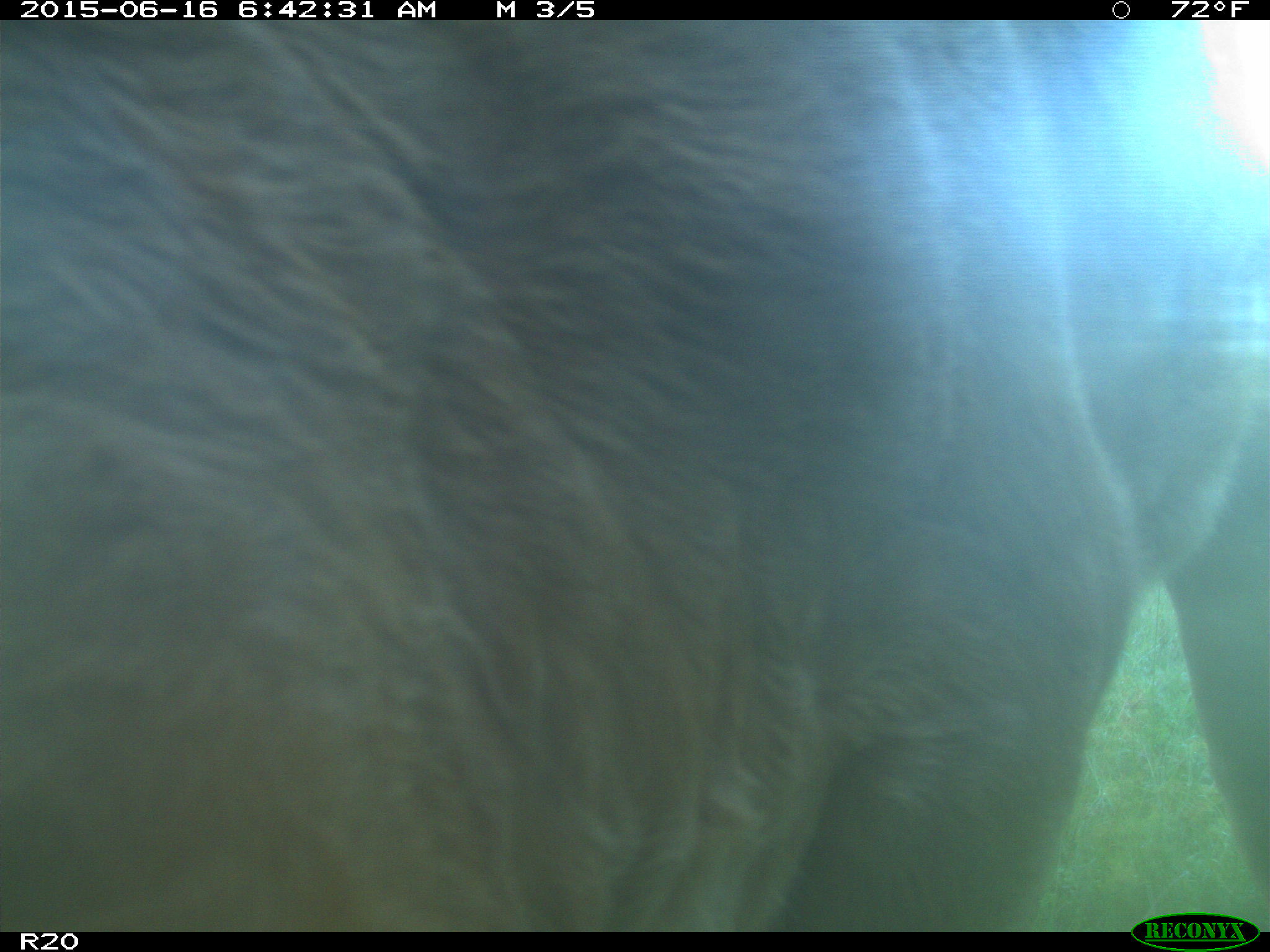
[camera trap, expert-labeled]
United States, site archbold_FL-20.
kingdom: Animalia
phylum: Chordata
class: Mammalia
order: Artiodactyla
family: Bovidae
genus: Bos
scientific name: Bos taurus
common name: domestic cow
Bos taurus (domestic cow).